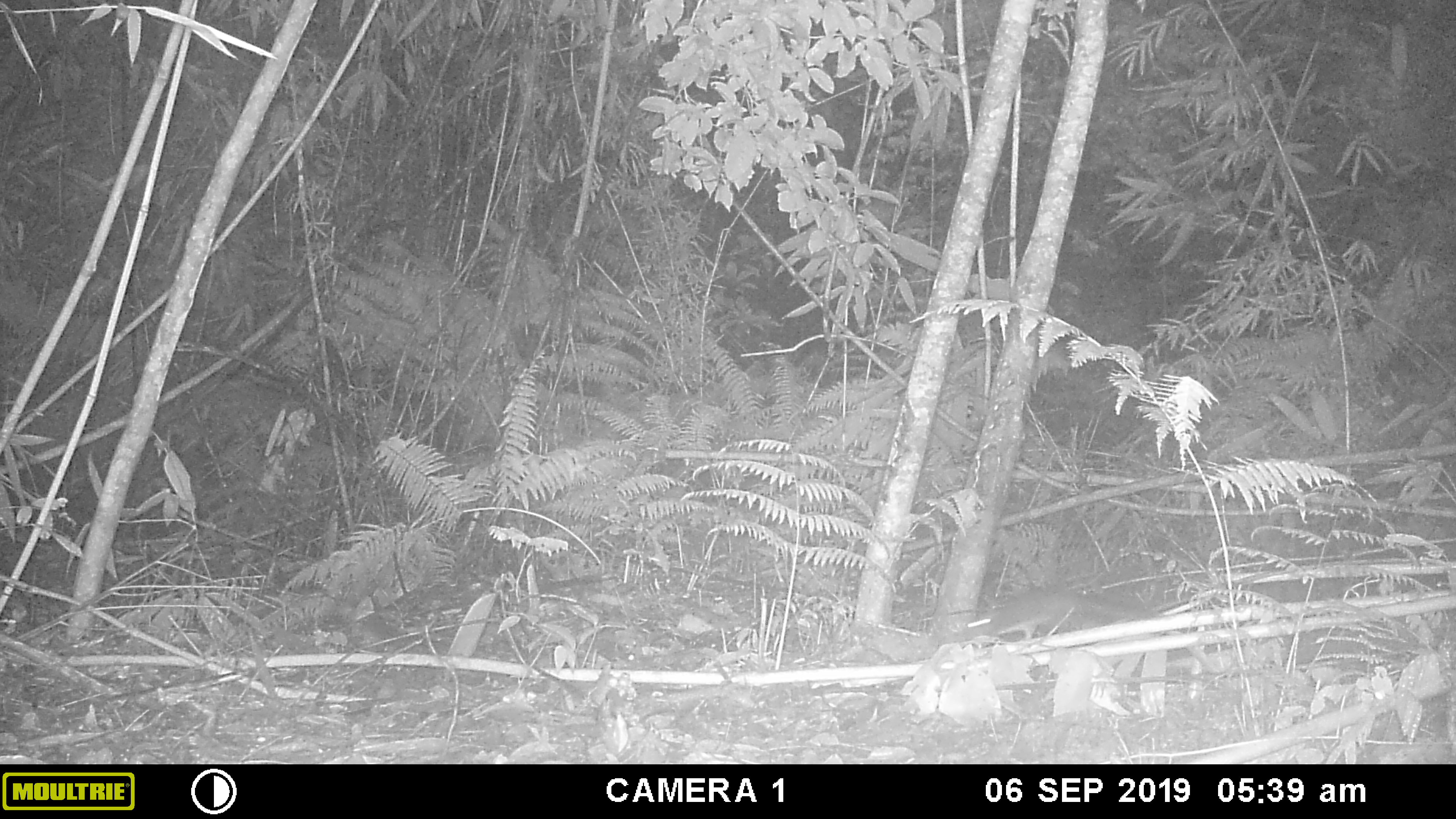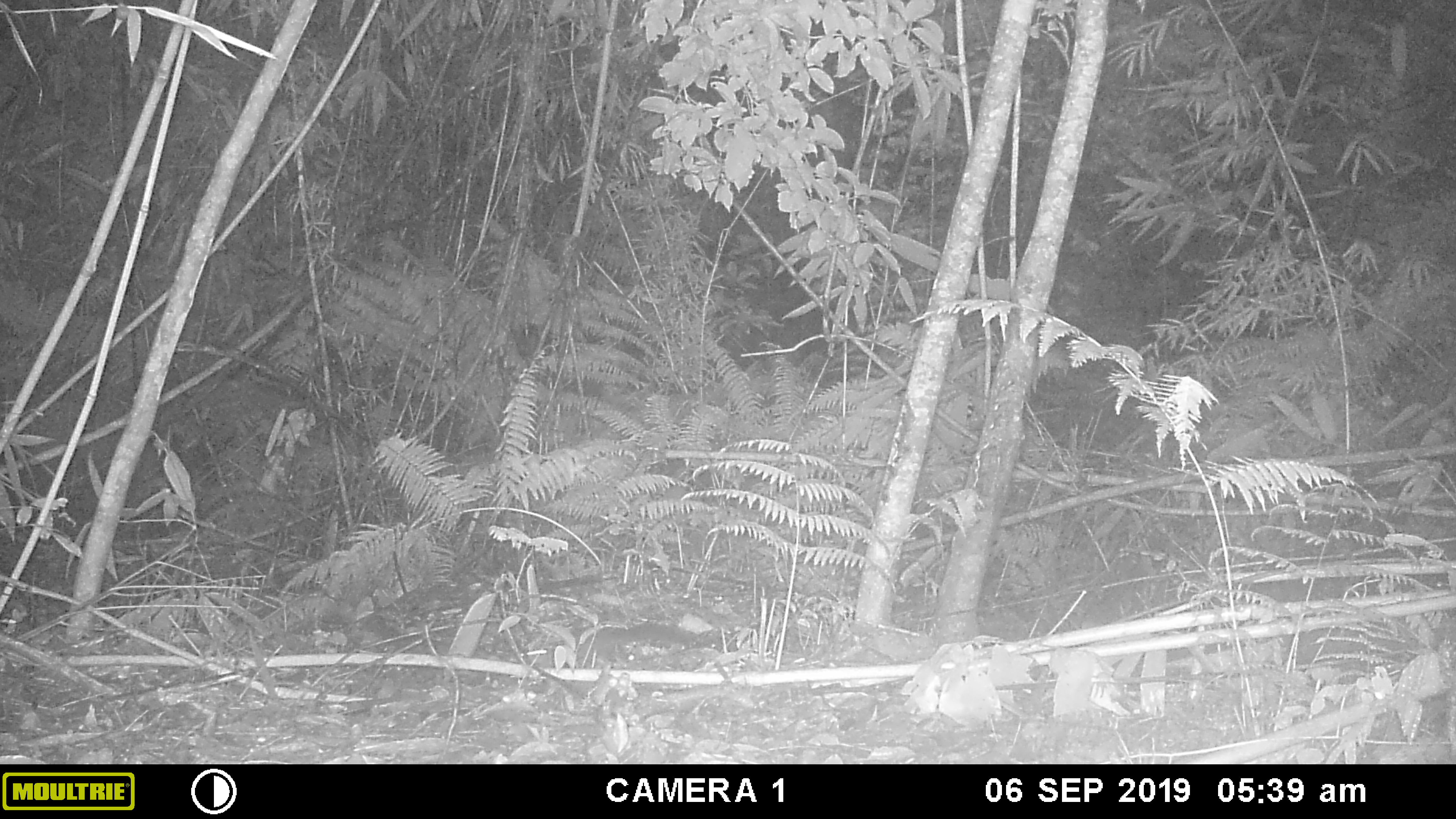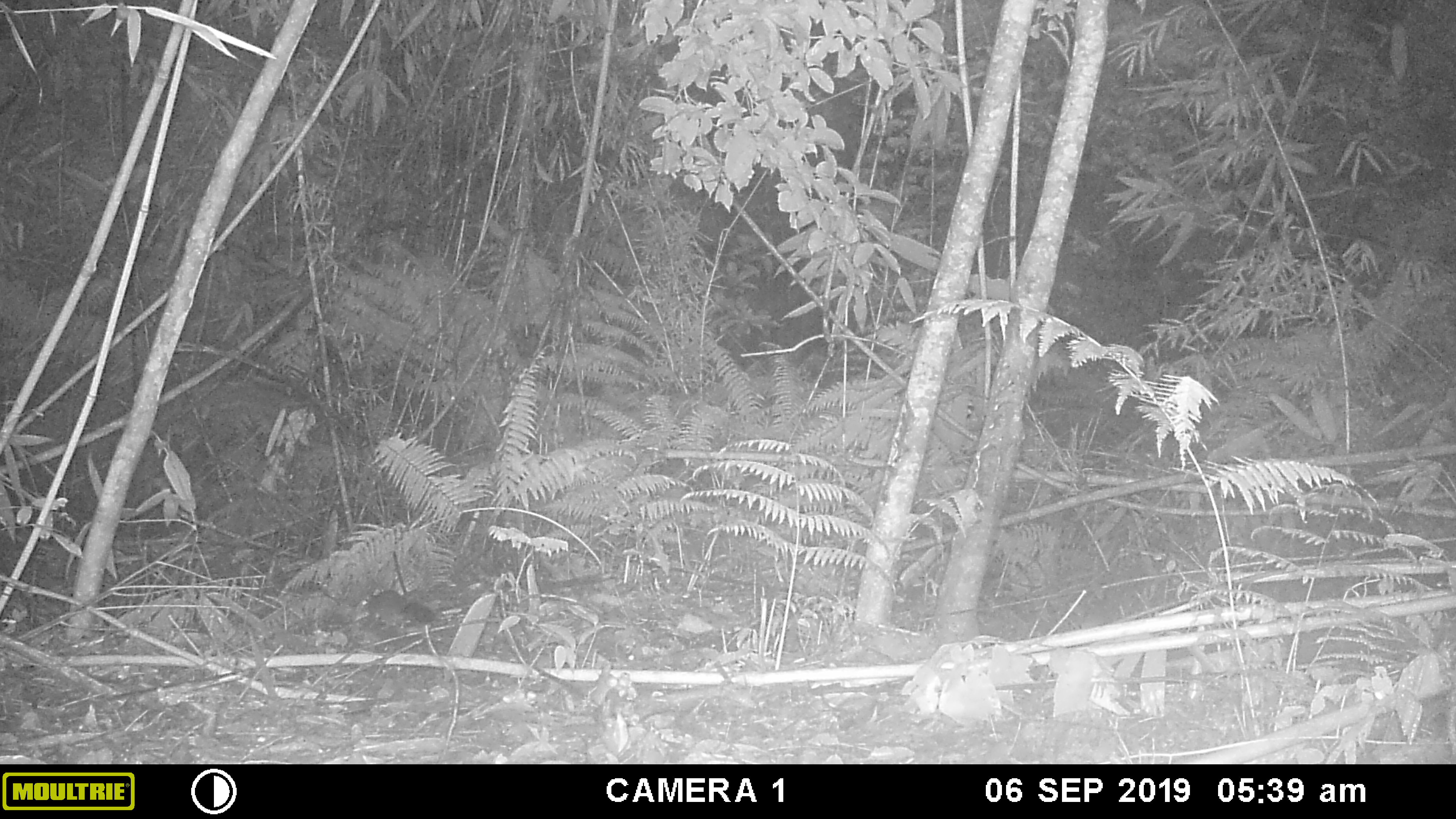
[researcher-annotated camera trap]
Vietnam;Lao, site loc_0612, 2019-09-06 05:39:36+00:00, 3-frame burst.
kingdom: Animalia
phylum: Chordata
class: Mammalia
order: Rodentia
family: Sciuridae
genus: Dremomys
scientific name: Dremomys rufigenis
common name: red-cheeked squirrel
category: red cheeked squirrel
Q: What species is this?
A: Red cheeked squirrel (red-cheeked squirrel) (Dremomys rufigenis).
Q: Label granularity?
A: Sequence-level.